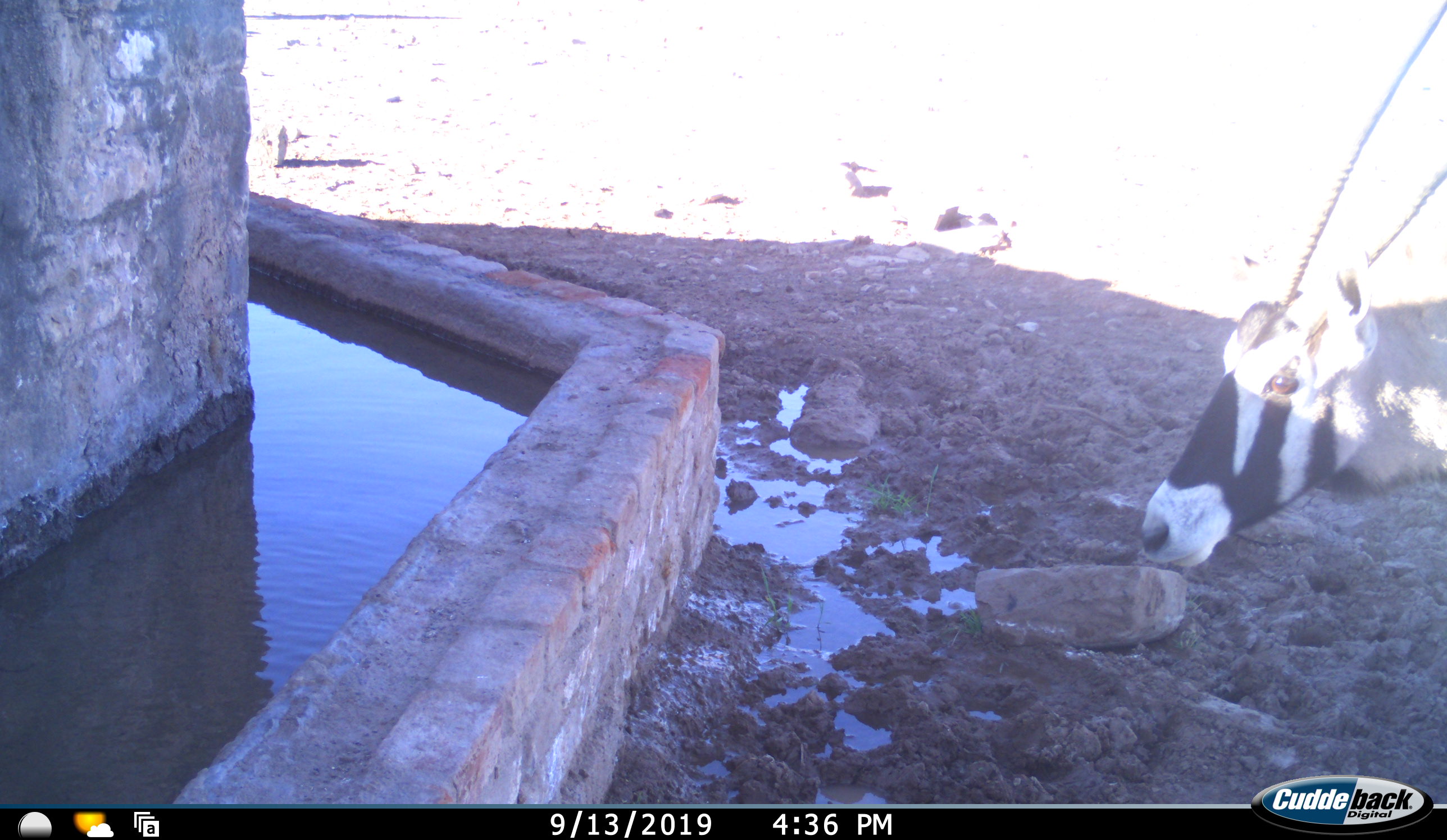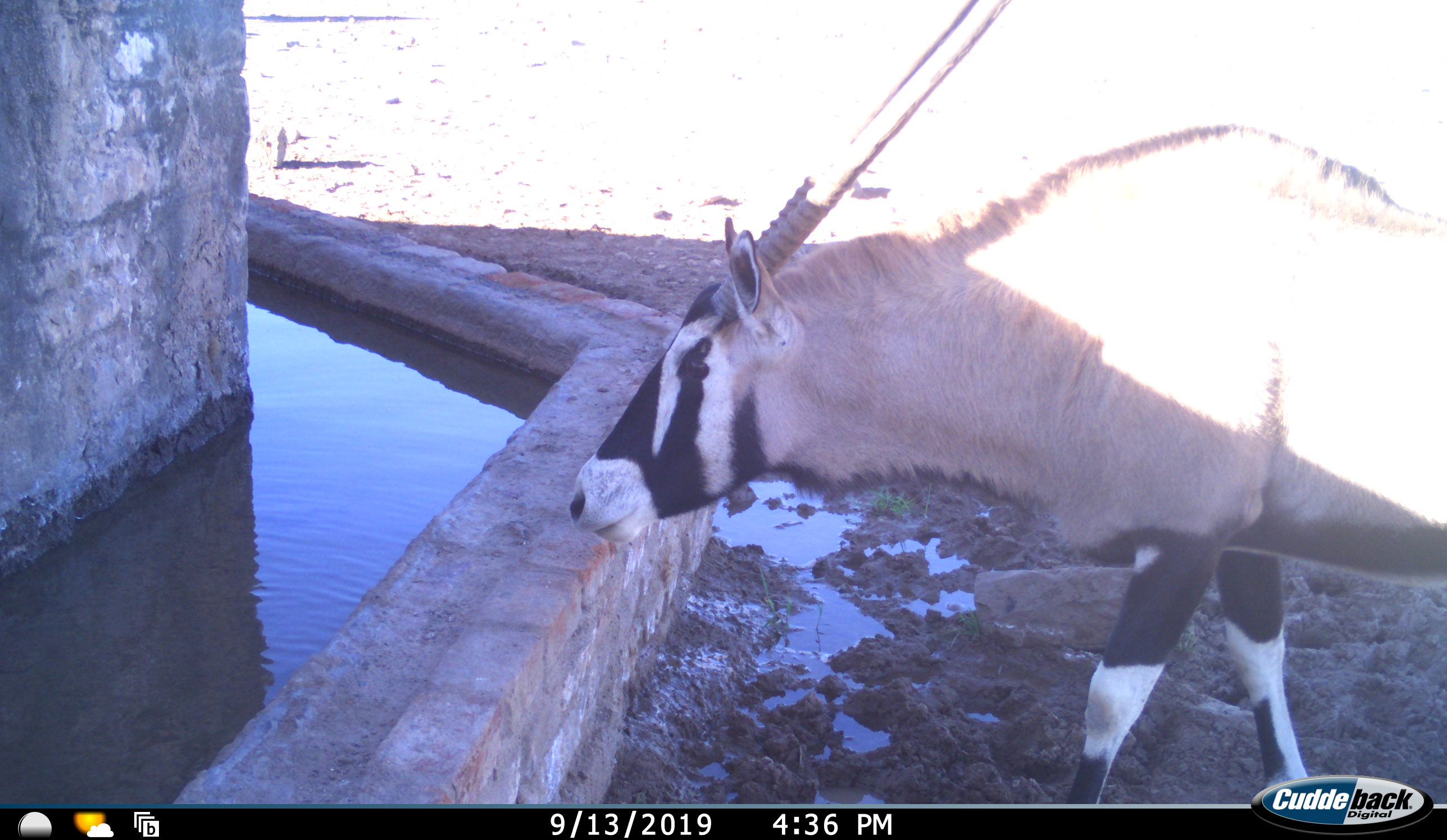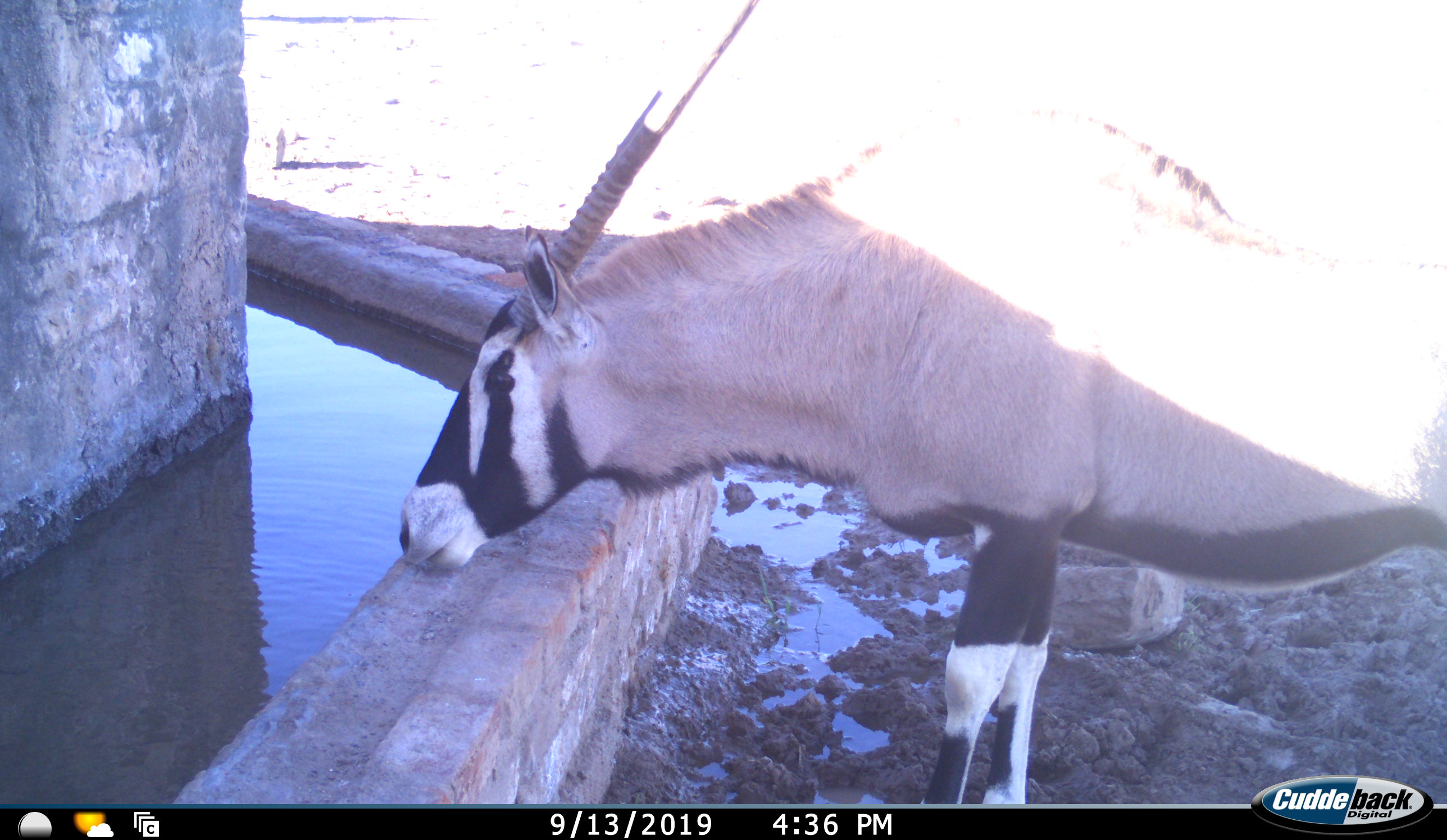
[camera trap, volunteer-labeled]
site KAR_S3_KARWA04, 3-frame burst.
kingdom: Animalia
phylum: Chordata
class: Mammalia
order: Artiodactyla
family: Bovidae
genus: Oryx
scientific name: Oryx gazella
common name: gemsbok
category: oryx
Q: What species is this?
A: Oryx (gemsbok) (Oryx gazella).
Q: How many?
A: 1.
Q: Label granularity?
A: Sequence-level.